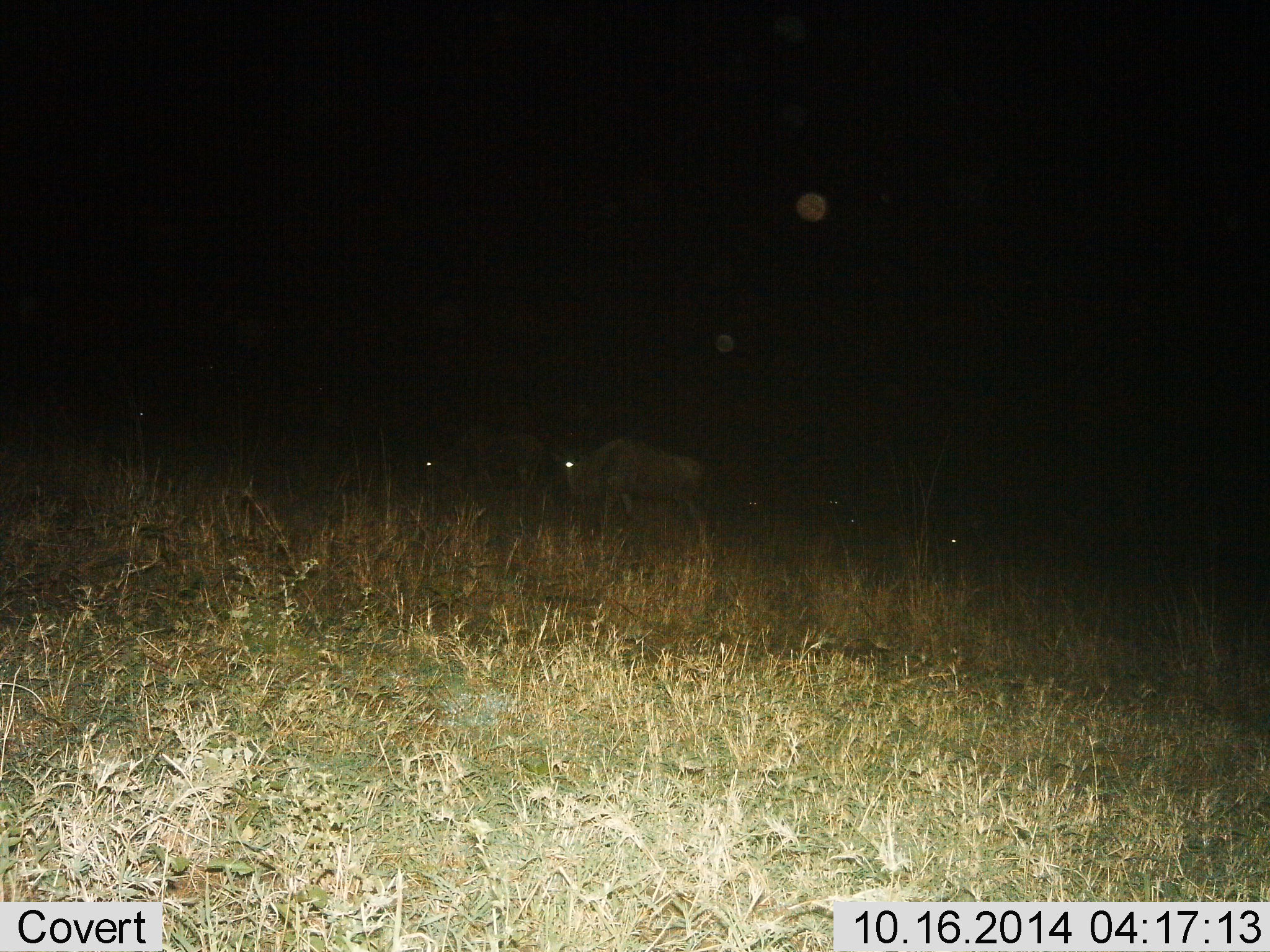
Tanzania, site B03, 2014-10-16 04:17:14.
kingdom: Animalia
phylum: Chordata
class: Mammalia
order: Artiodactyla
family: Bovidae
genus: Connochaetes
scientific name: Connochaetes taurinus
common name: blue wildebeest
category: wildebeest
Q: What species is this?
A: Wildebeest (blue wildebeest) (Connochaetes taurinus).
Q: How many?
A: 3.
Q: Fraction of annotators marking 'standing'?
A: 50%.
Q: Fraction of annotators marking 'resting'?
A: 0%.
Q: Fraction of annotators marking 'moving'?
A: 40%.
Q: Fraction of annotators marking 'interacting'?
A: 0%.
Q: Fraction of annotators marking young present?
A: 0%.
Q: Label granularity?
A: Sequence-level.